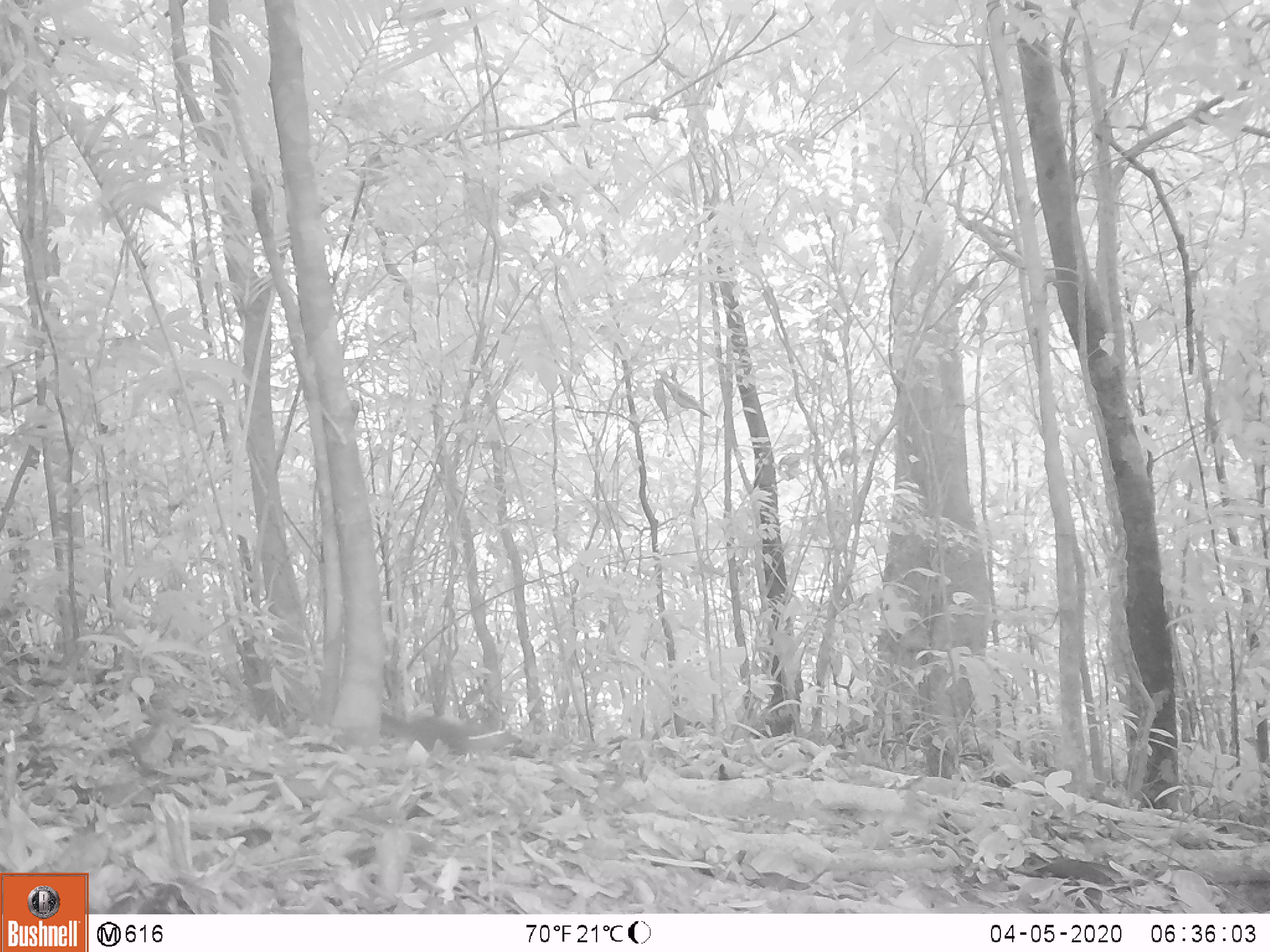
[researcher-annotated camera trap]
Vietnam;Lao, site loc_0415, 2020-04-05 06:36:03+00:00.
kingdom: Animalia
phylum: Chordata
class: Mammalia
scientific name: Mammalia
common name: mammal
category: unidentified small mammal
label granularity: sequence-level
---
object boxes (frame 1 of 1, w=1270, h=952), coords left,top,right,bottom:
unidentified small mammal: 380,711,489,763